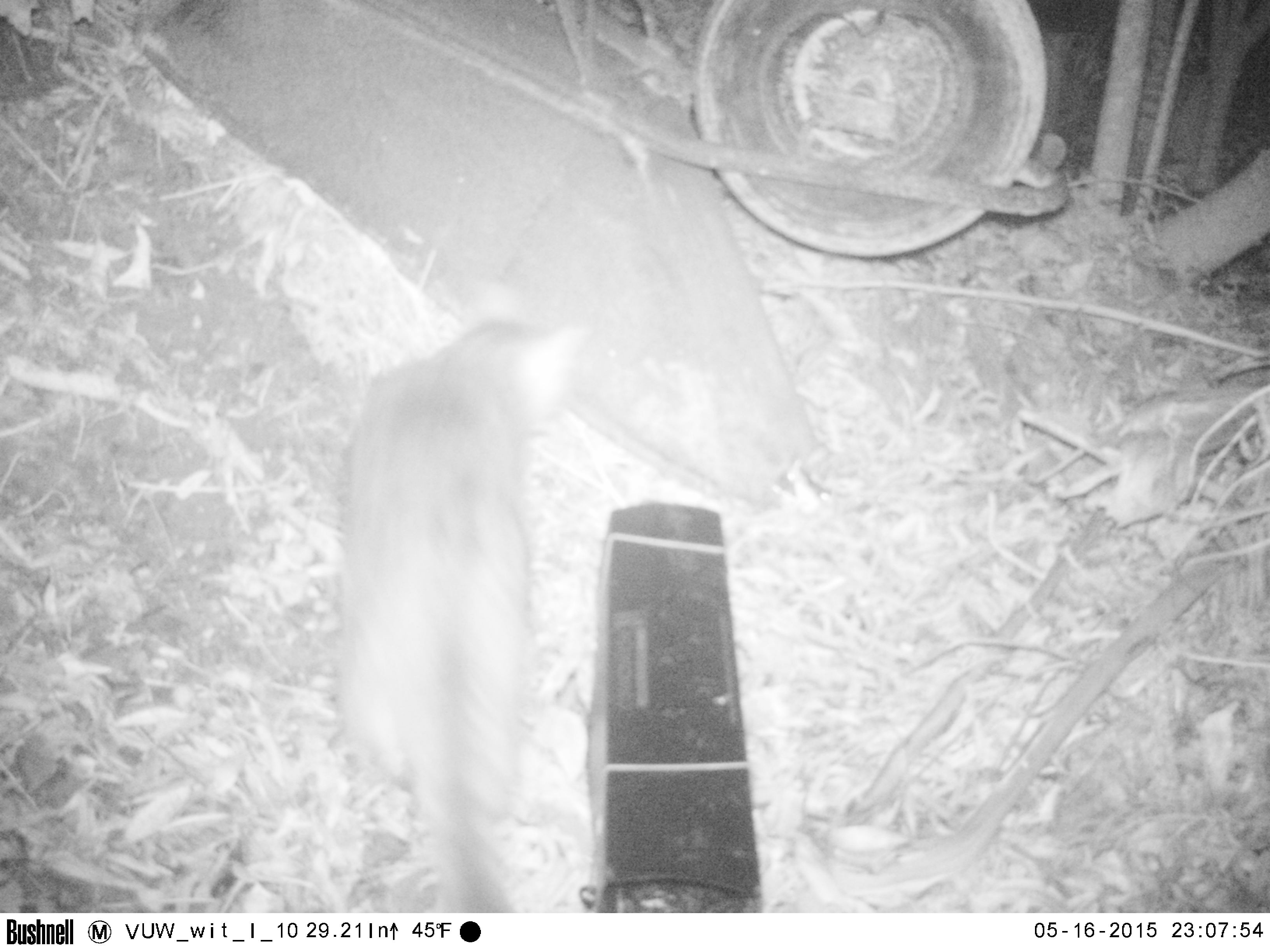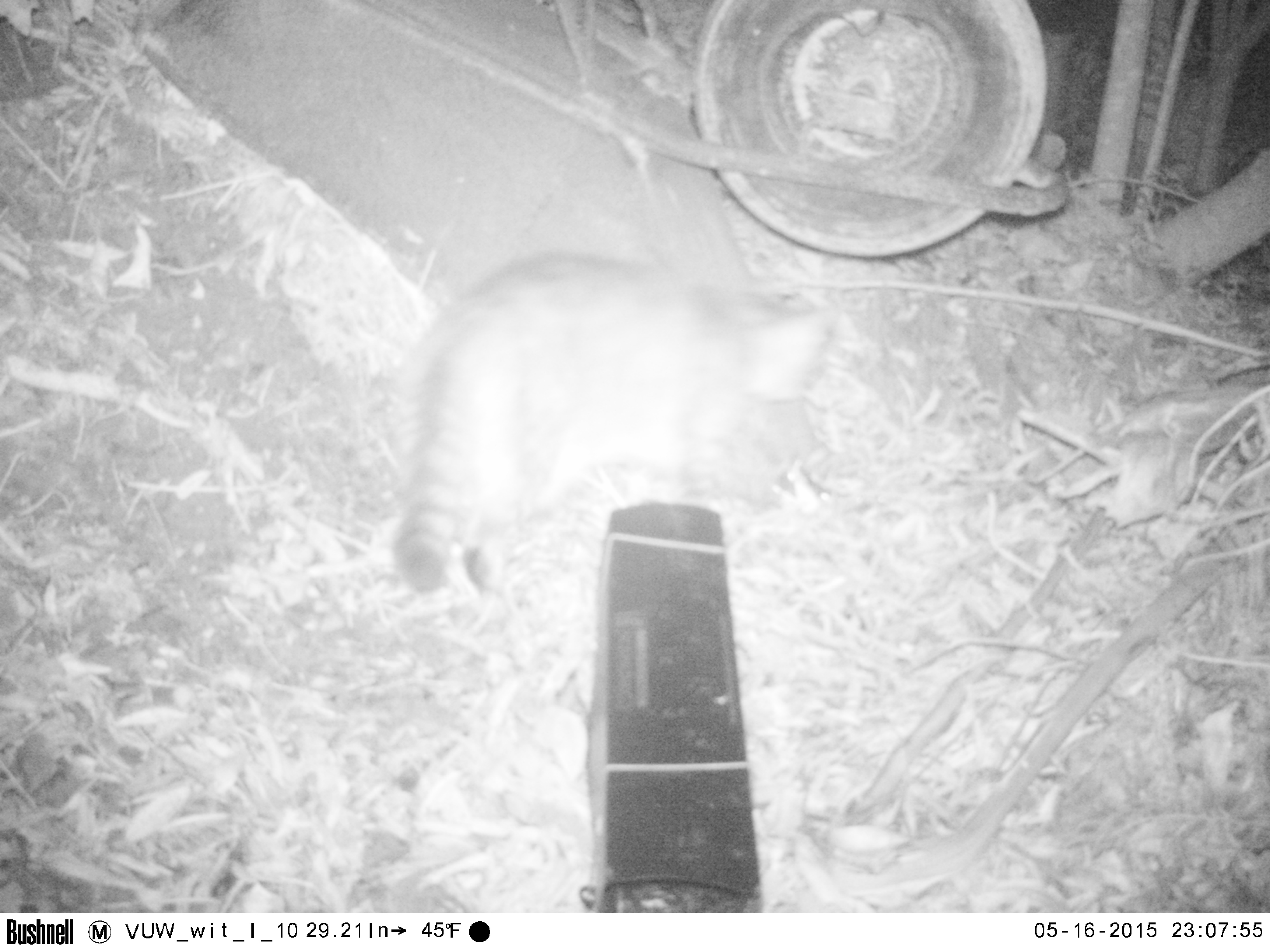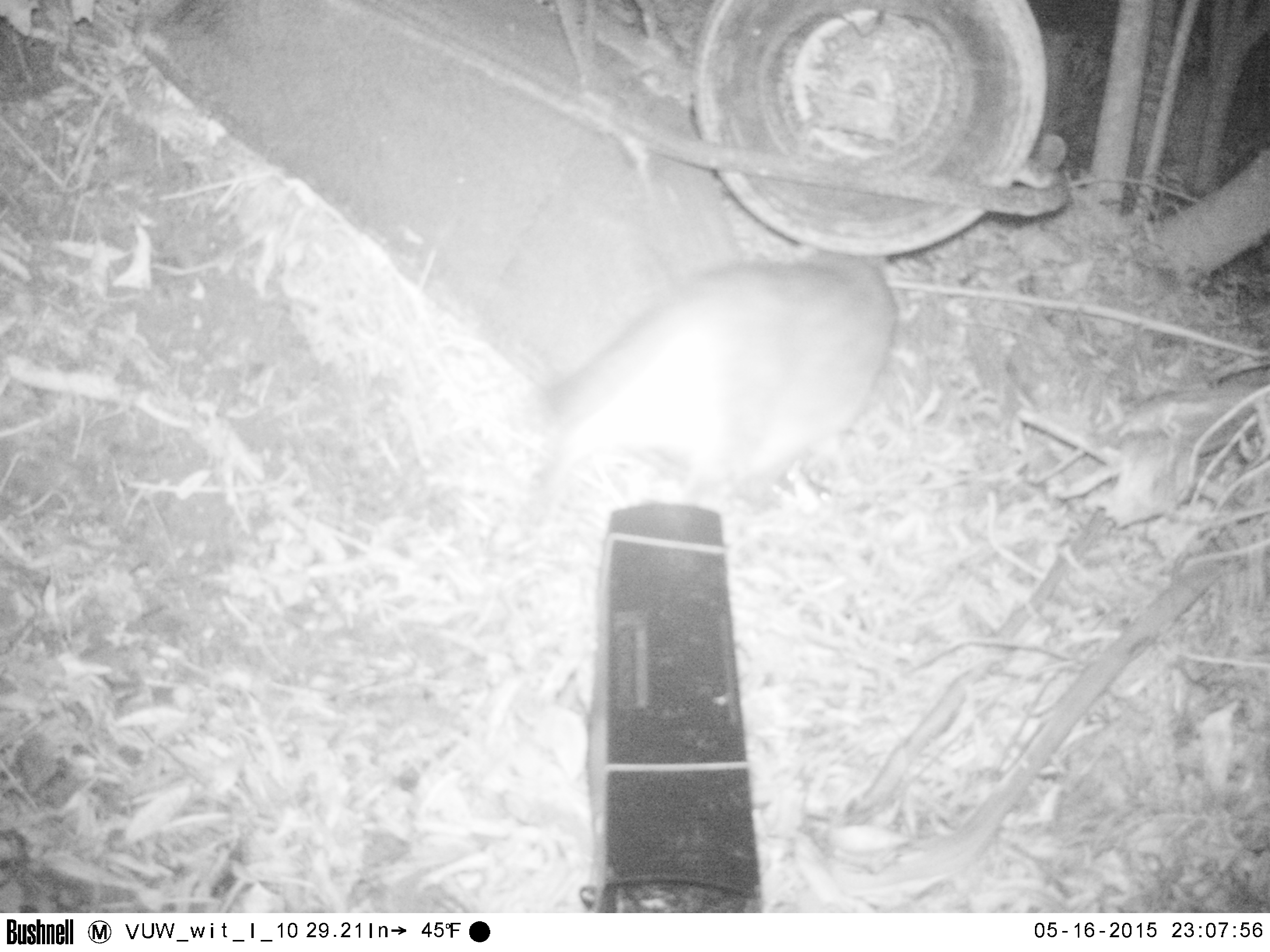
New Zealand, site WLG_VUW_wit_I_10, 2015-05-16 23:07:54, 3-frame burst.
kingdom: Animalia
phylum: Chordata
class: Mammalia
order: Carnivora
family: Felidae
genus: Felis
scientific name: Felis catus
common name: domestic cat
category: cat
Cat (domestic cat) (Felis catus).